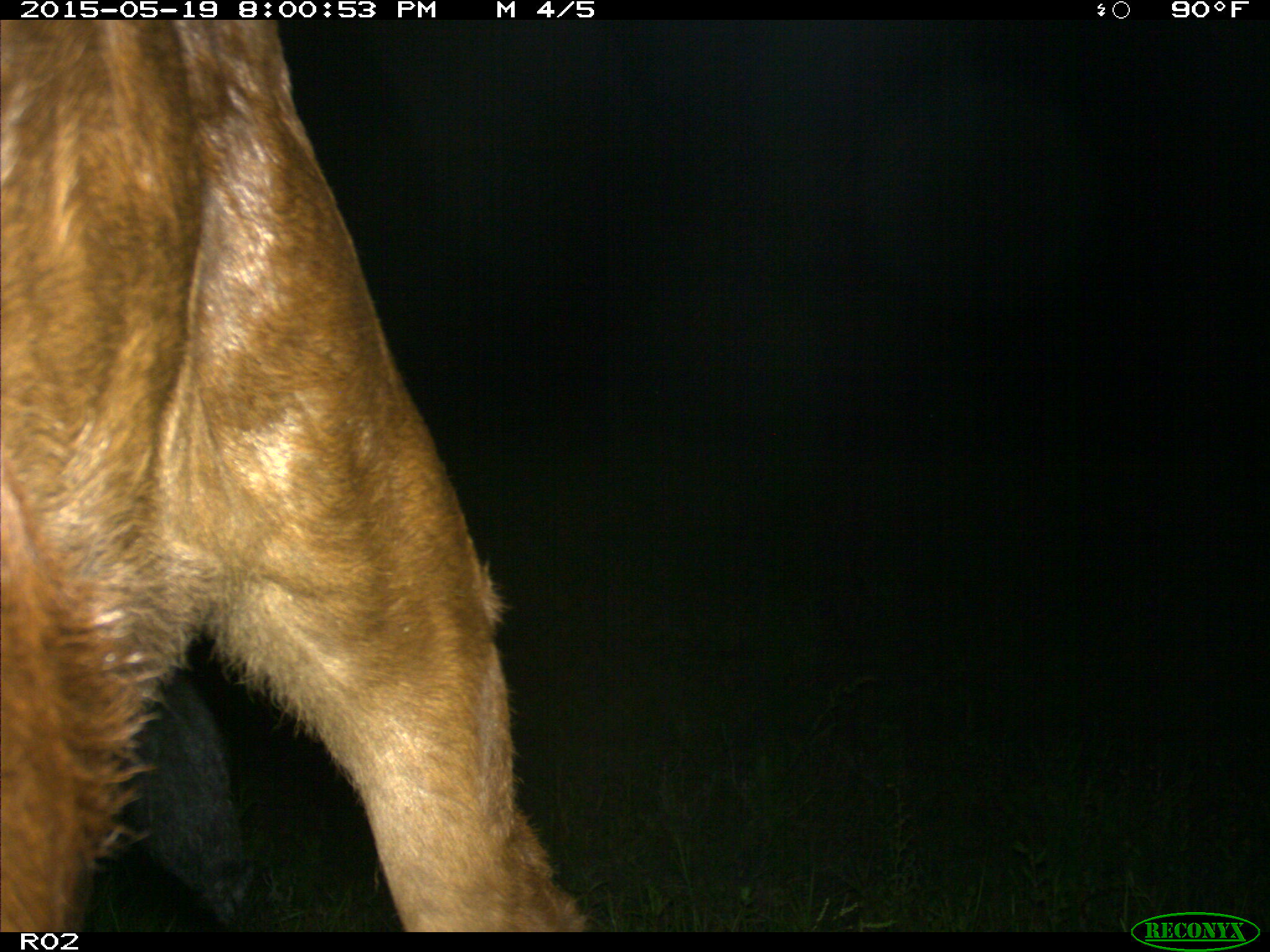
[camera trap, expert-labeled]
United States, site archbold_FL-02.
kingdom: Animalia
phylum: Chordata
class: Mammalia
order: Artiodactyla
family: Bovidae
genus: Bos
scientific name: Bos taurus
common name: domestic cow